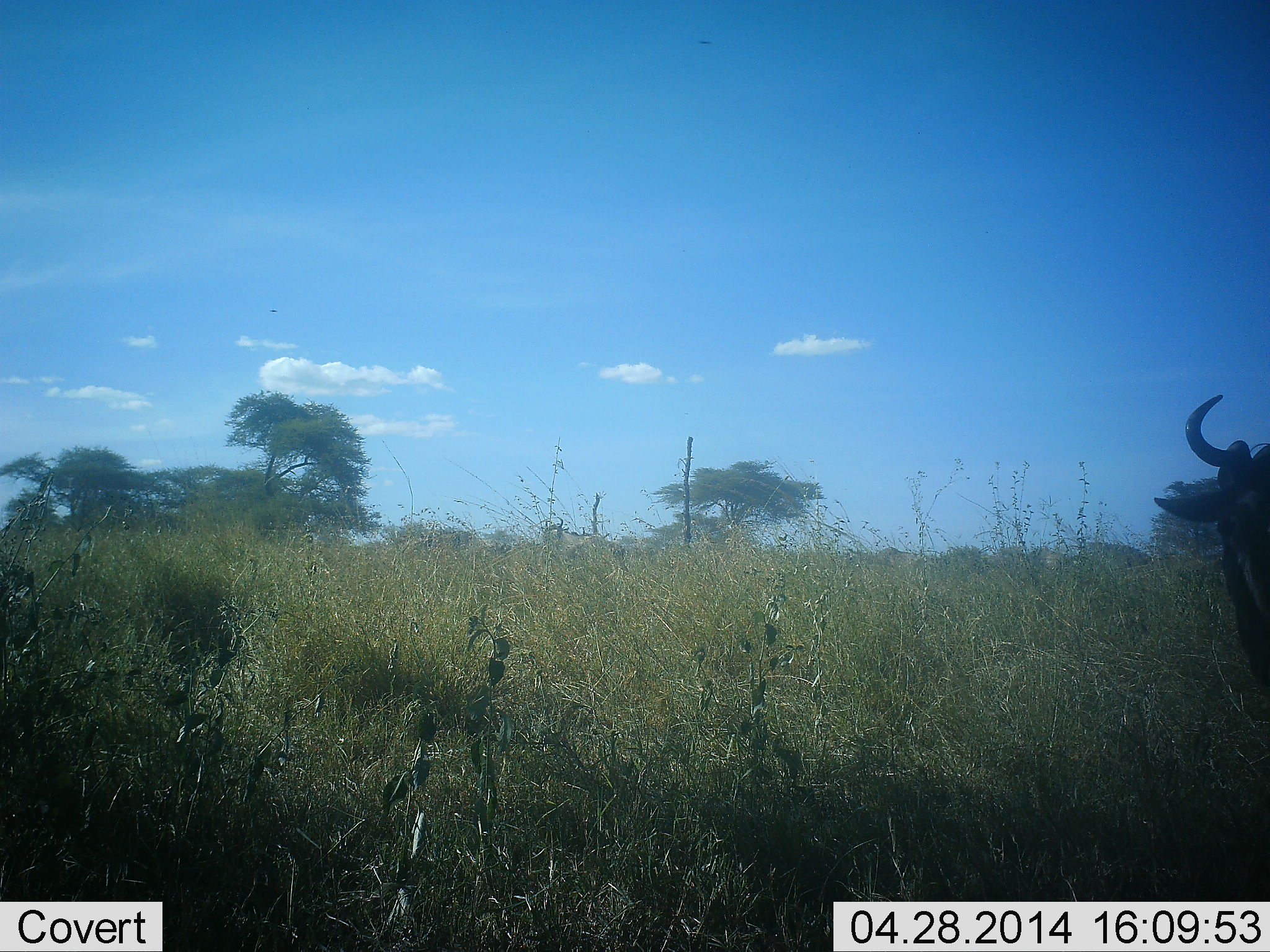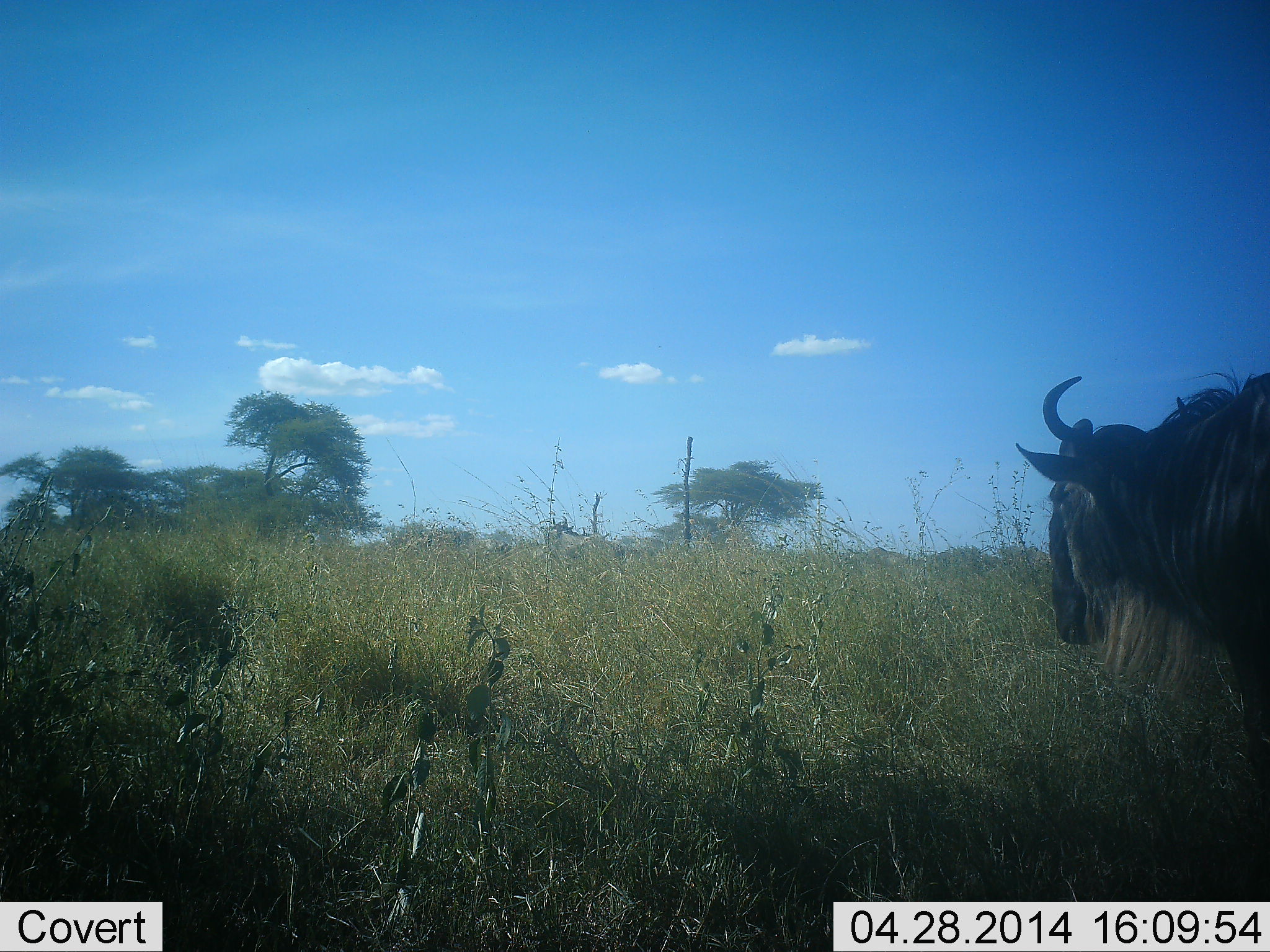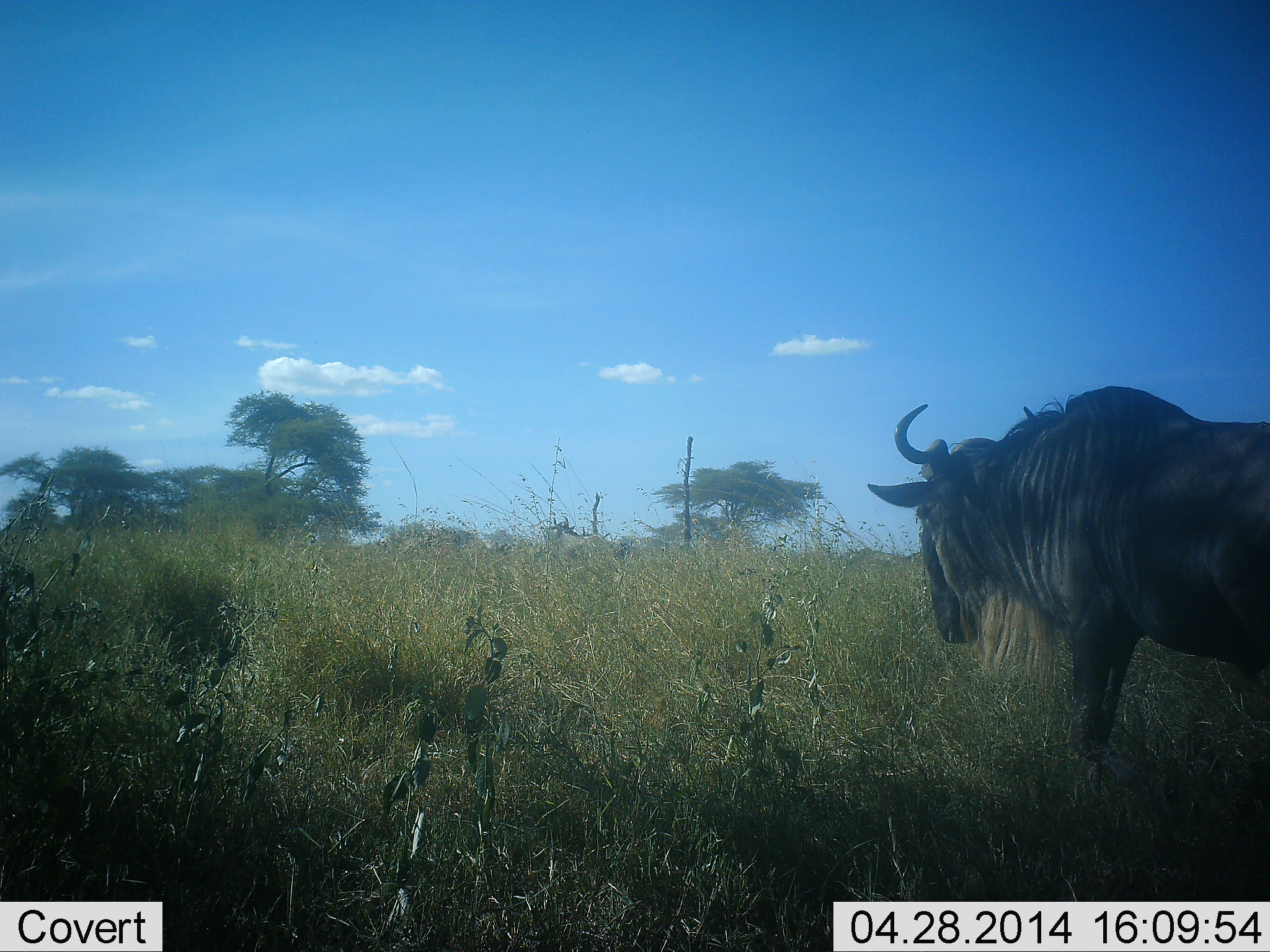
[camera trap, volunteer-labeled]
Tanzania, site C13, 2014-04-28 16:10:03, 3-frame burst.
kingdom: Animalia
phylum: Chordata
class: Mammalia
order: Artiodactyla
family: Bovidae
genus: Connochaetes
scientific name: Connochaetes taurinus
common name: blue wildebeest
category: wildebeest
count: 1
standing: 20%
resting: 0%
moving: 100%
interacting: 0%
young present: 0%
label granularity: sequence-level